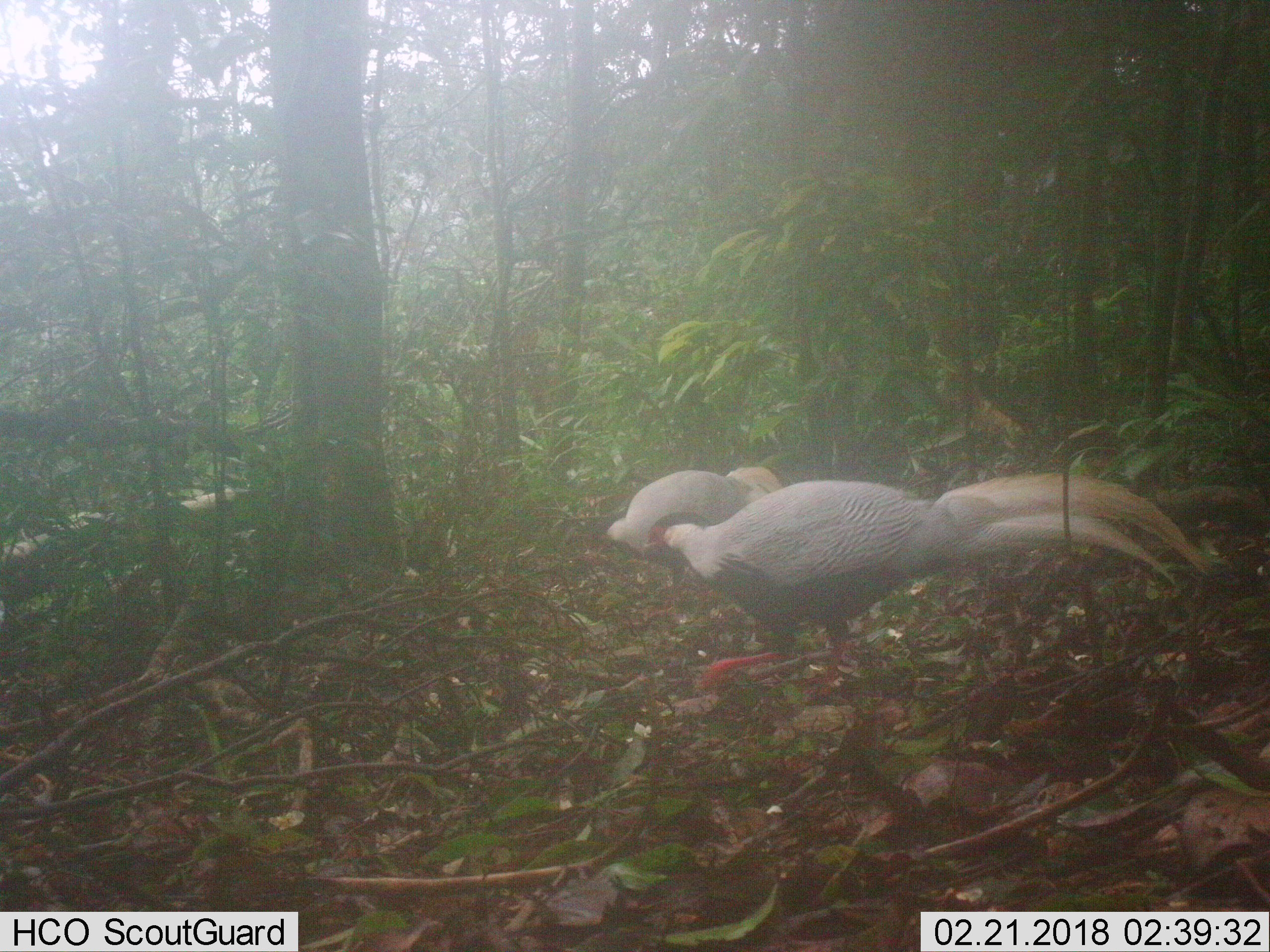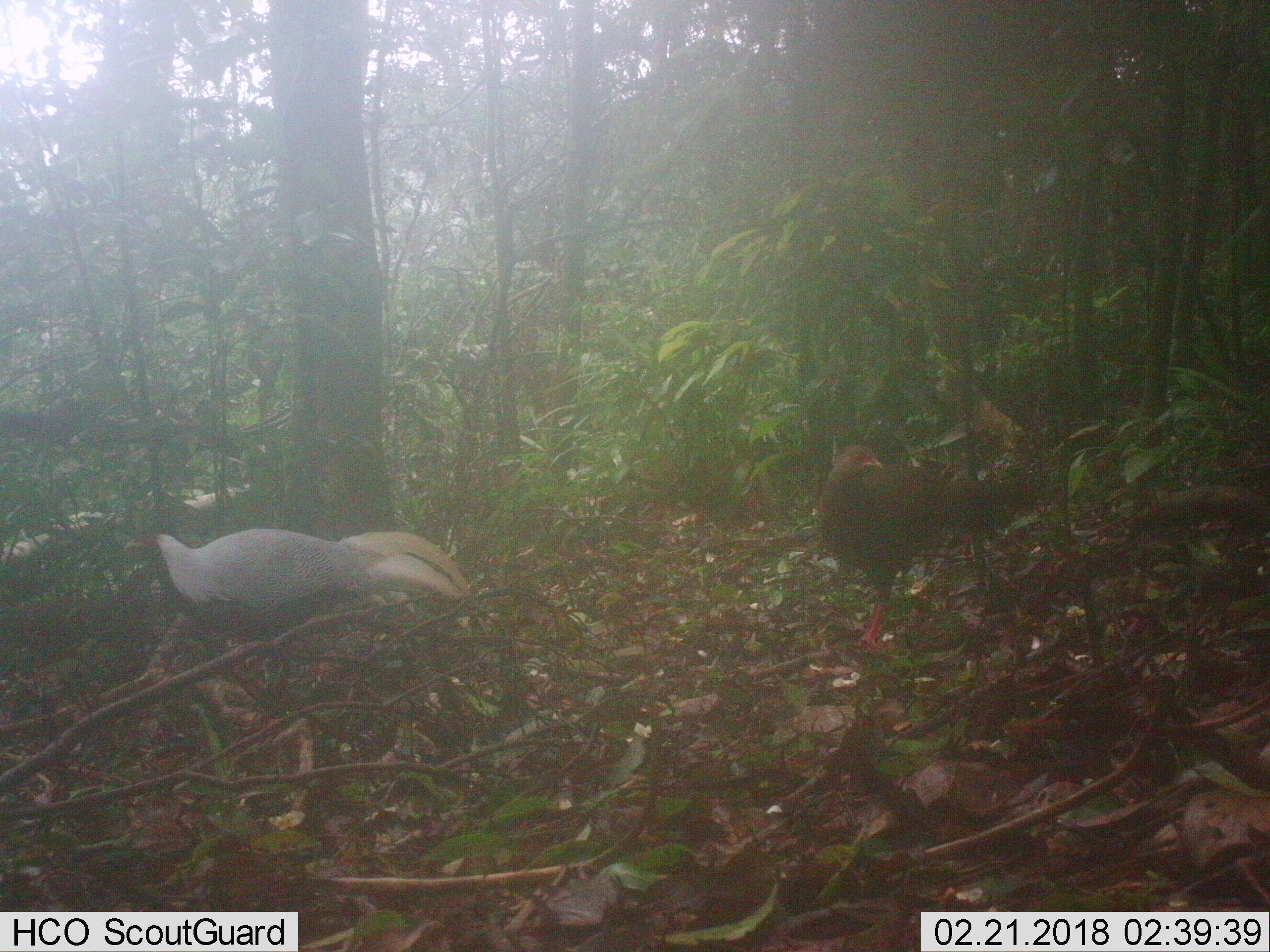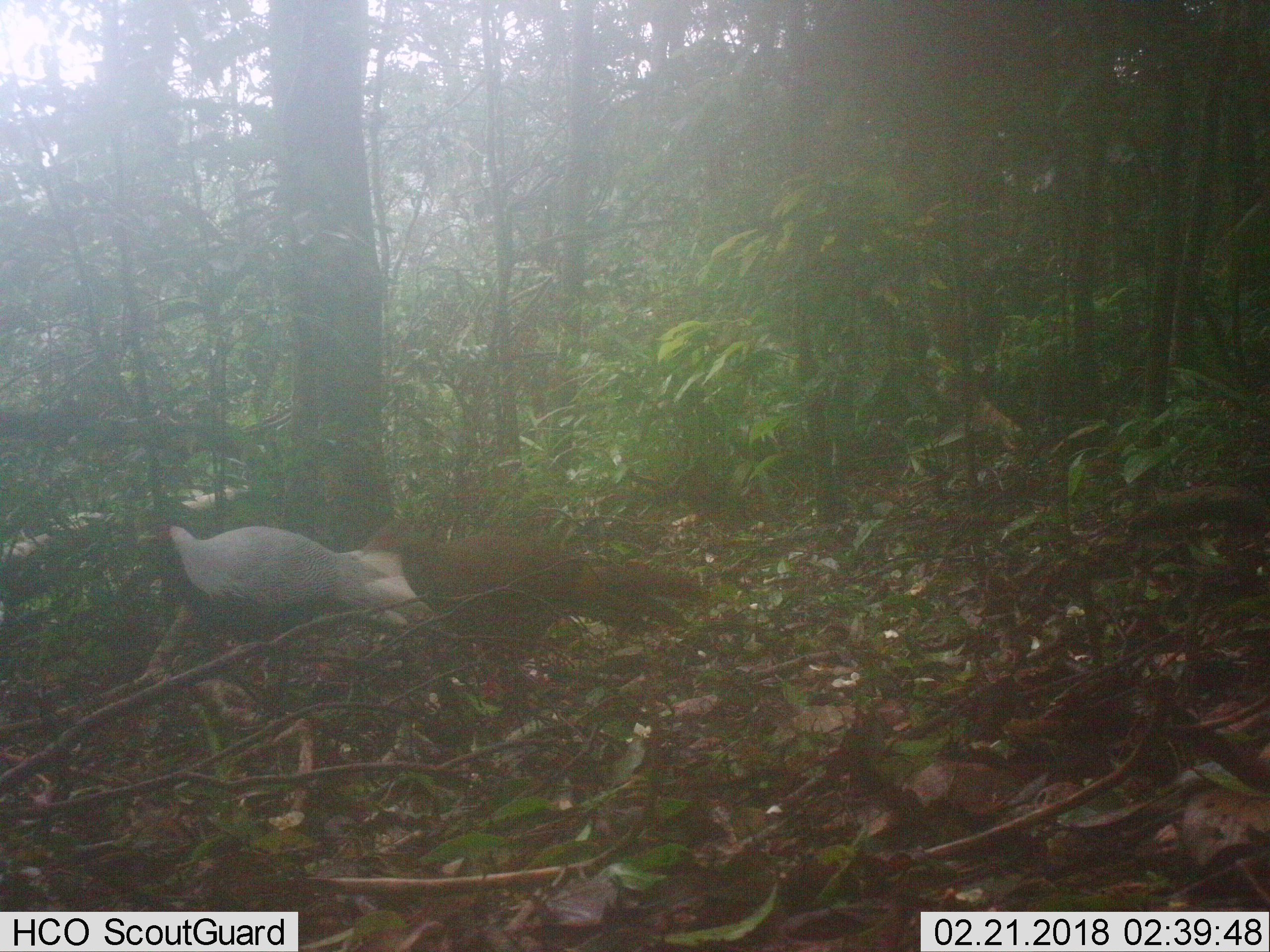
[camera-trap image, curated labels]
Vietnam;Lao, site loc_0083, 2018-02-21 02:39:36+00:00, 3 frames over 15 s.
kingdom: Animalia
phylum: Chordata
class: Aves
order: Galliformes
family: Phasianidae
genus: Lophura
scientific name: Lophura nycthemera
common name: silver pheasant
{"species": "silver pheasant (Lophura nycthemera)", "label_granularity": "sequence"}